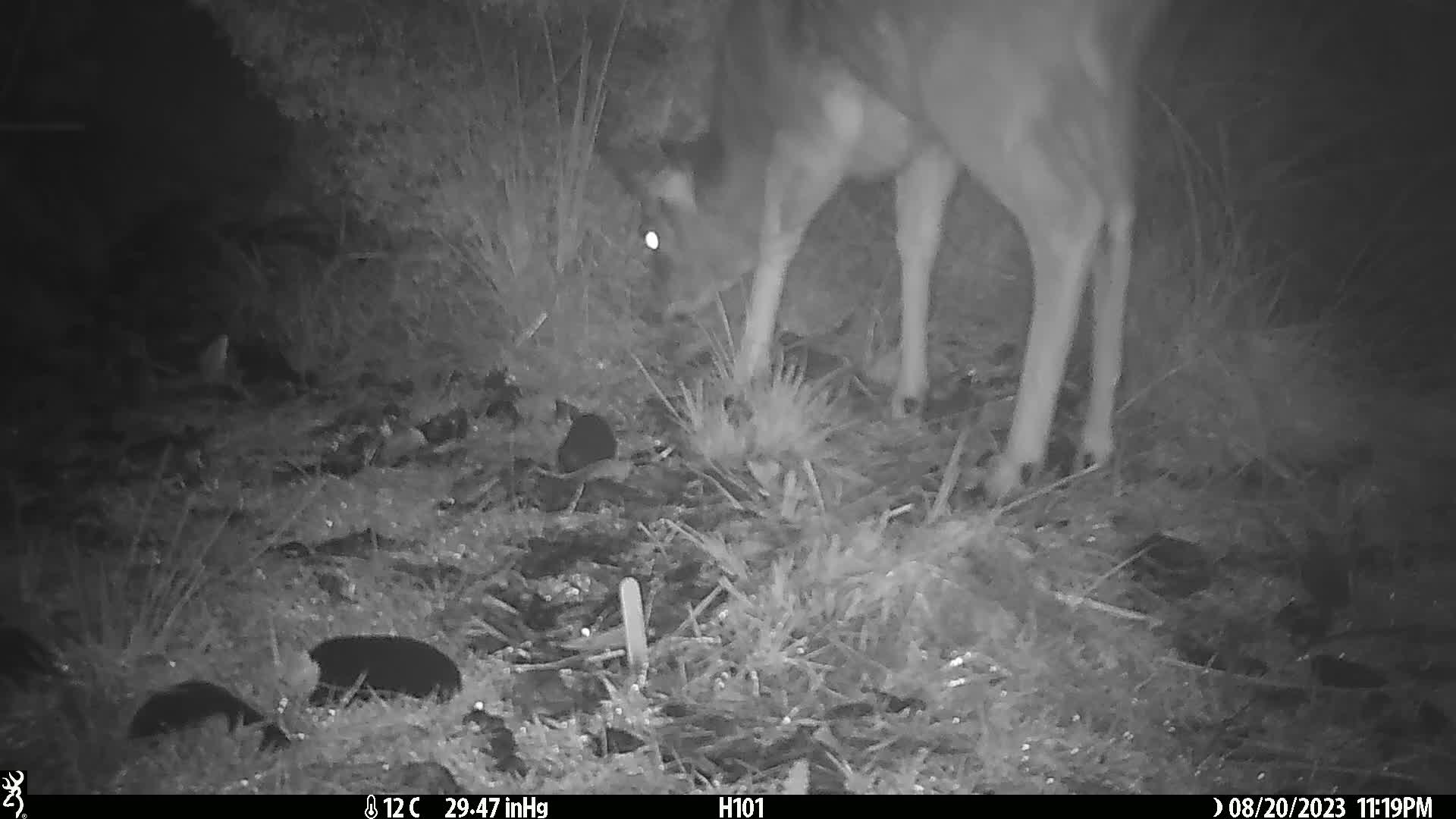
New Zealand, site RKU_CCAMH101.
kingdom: Animalia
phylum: Chordata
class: Mammalia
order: Artiodactyla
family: Cervidae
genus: Odocoileus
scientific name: Odocoileus virginianus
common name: white-tailed deer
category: white tailed deer